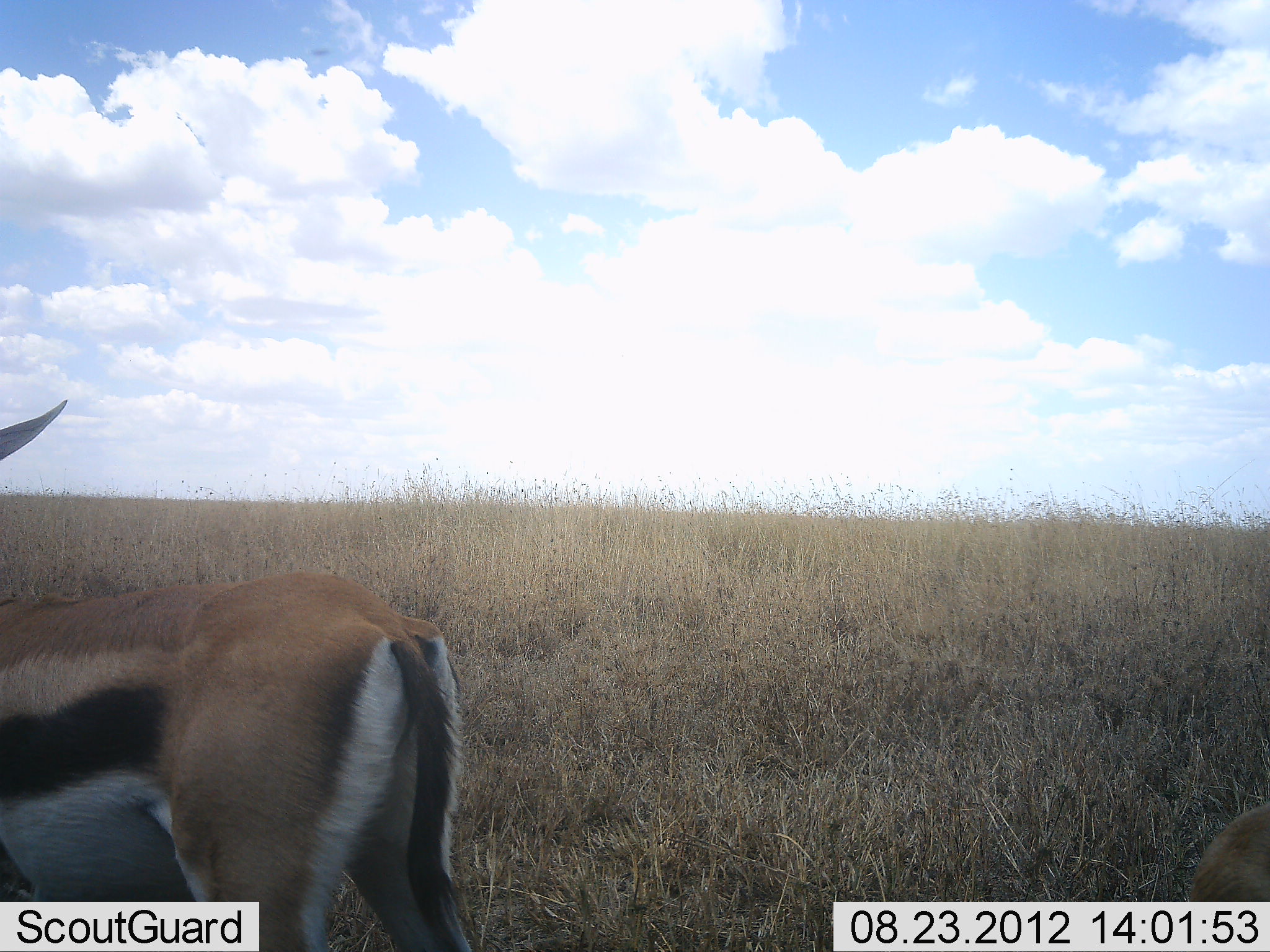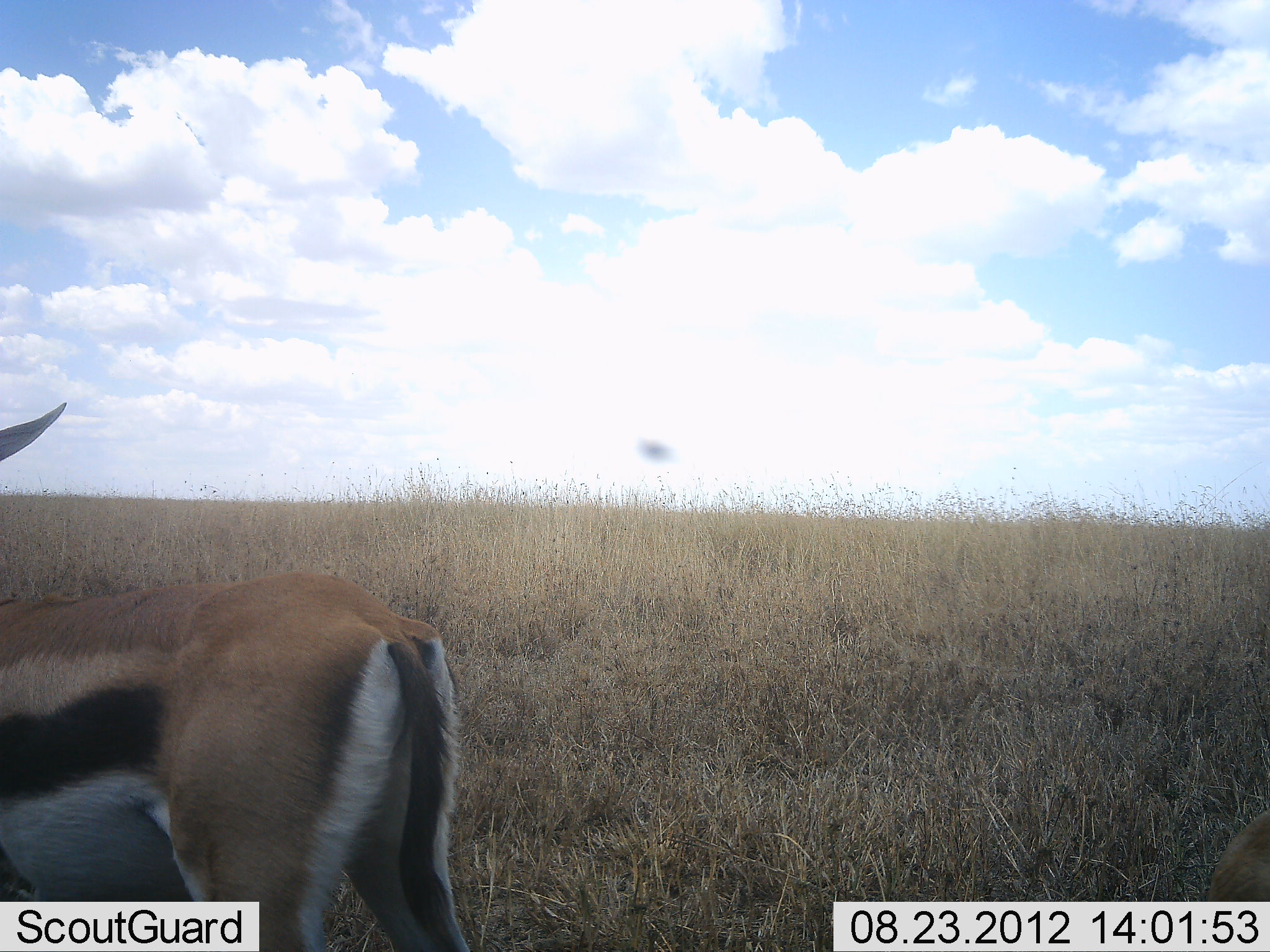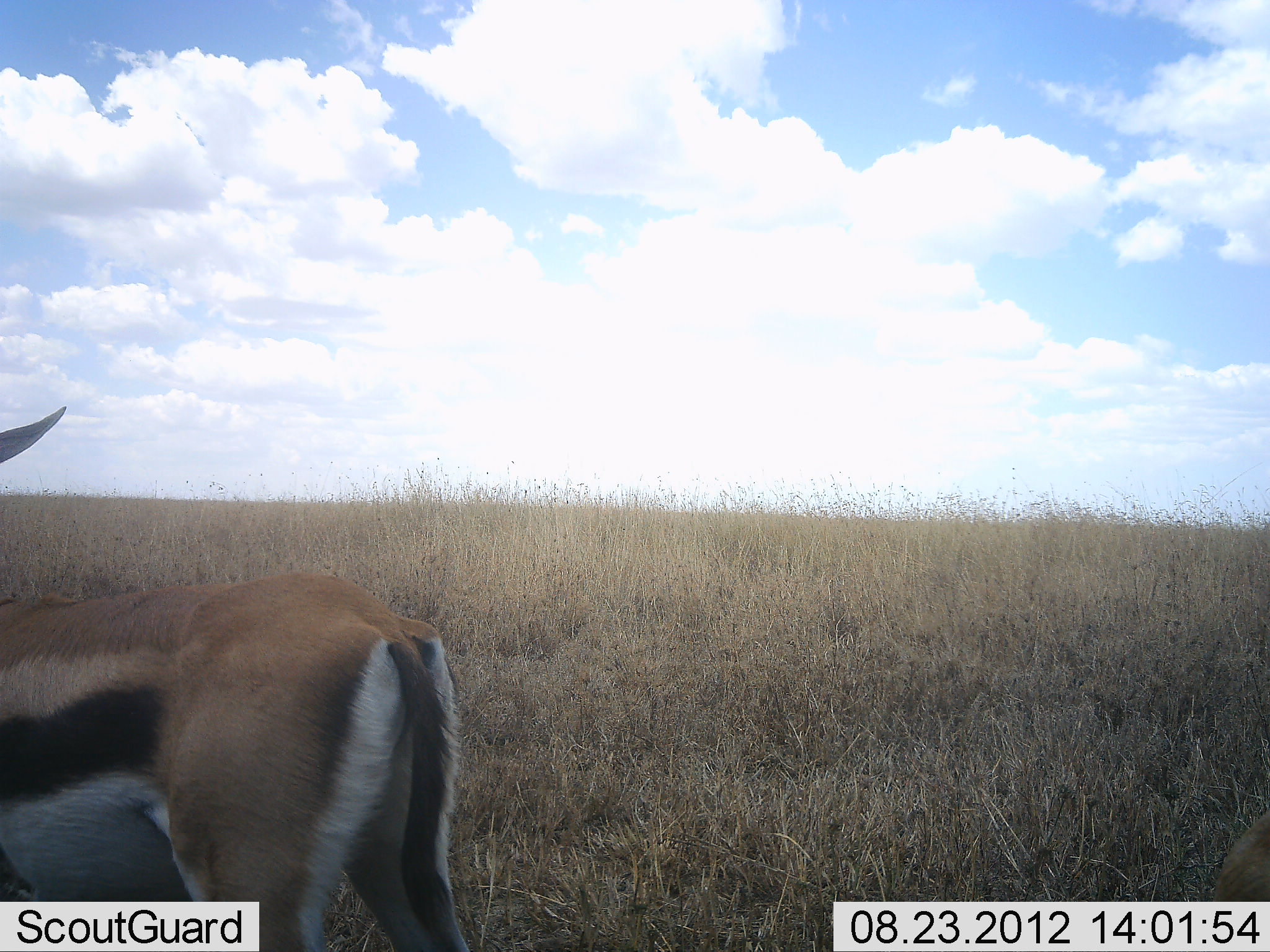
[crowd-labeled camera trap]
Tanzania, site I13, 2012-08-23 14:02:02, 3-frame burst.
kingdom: Animalia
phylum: Chordata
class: Mammalia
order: Artiodactyla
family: Bovidae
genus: Eudorcas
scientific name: Eudorcas thomsonii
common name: thomson's gazelle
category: gazellethomsons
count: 1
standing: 100%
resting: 0%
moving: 0%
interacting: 0%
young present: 0%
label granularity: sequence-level